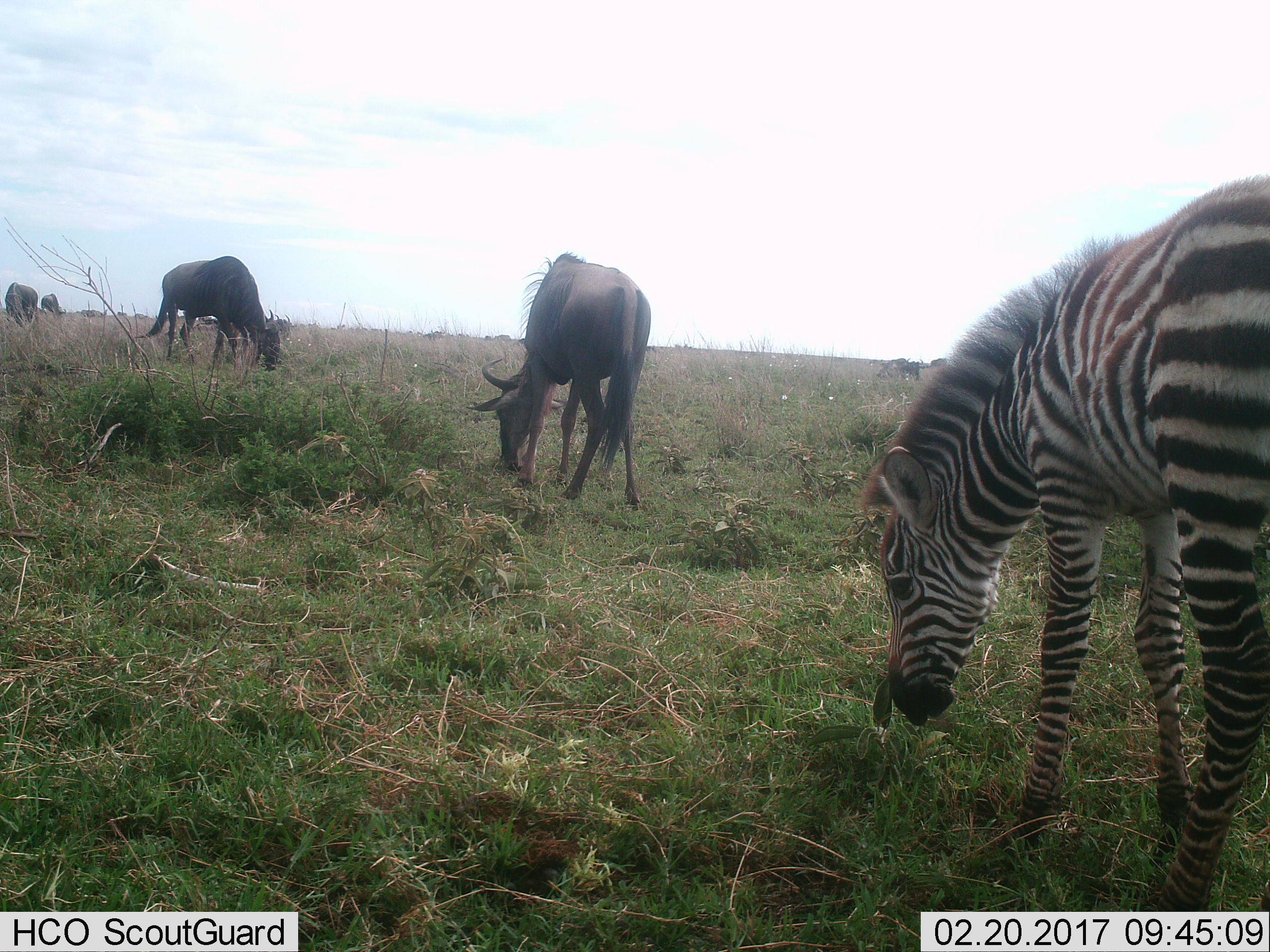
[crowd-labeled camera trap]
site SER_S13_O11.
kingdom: Animalia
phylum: Chordata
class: Mammalia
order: Artiodactyla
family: Bovidae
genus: Connochaetes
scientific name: Connochaetes taurinus taurinus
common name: blue wildebeest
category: wildebeestblue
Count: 6.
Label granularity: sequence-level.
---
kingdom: Animalia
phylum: Chordata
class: Mammalia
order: Perissodactyla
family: Equidae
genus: Equus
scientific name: Equus quagga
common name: plains zebra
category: zebraplains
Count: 1.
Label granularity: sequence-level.